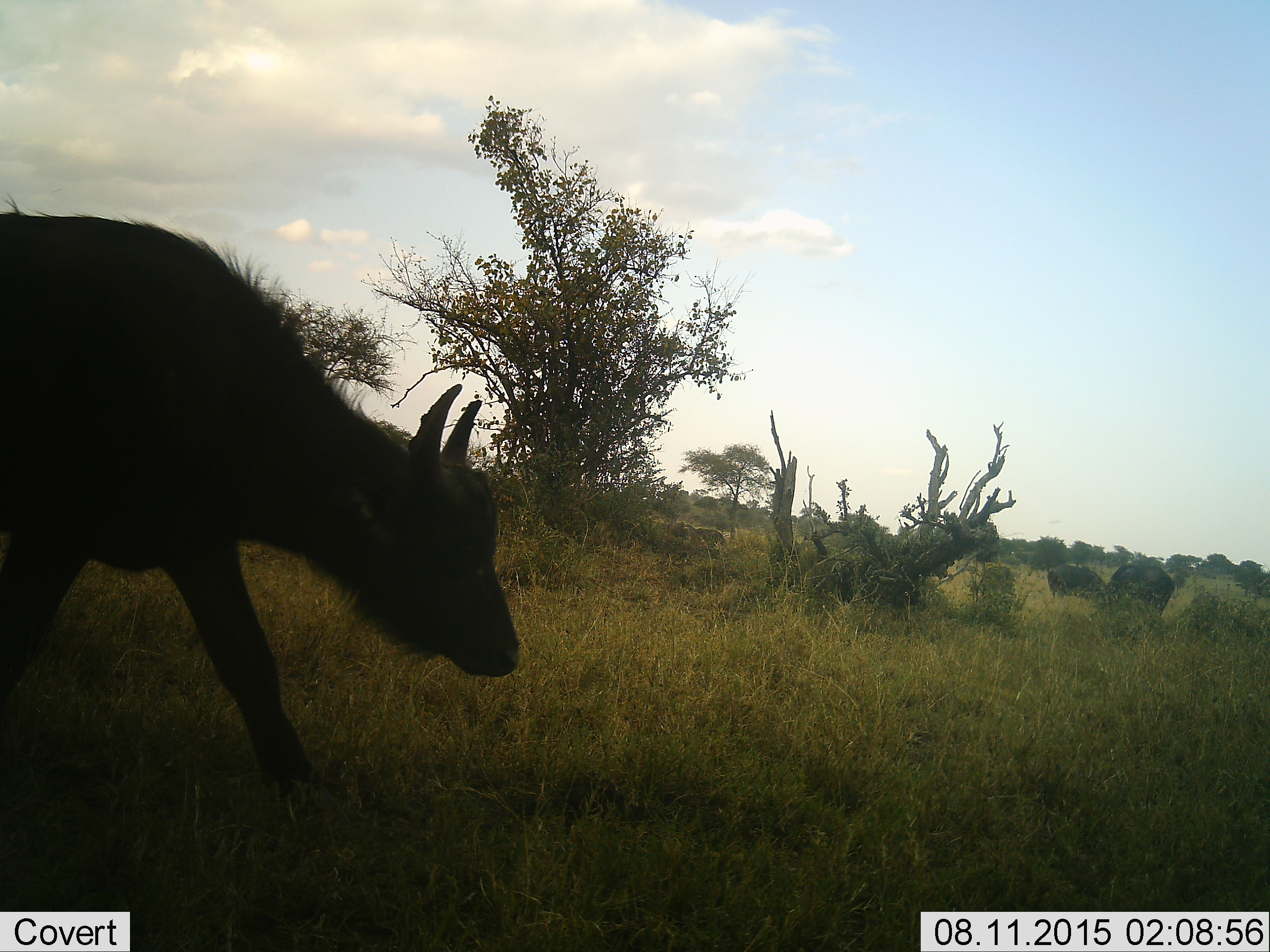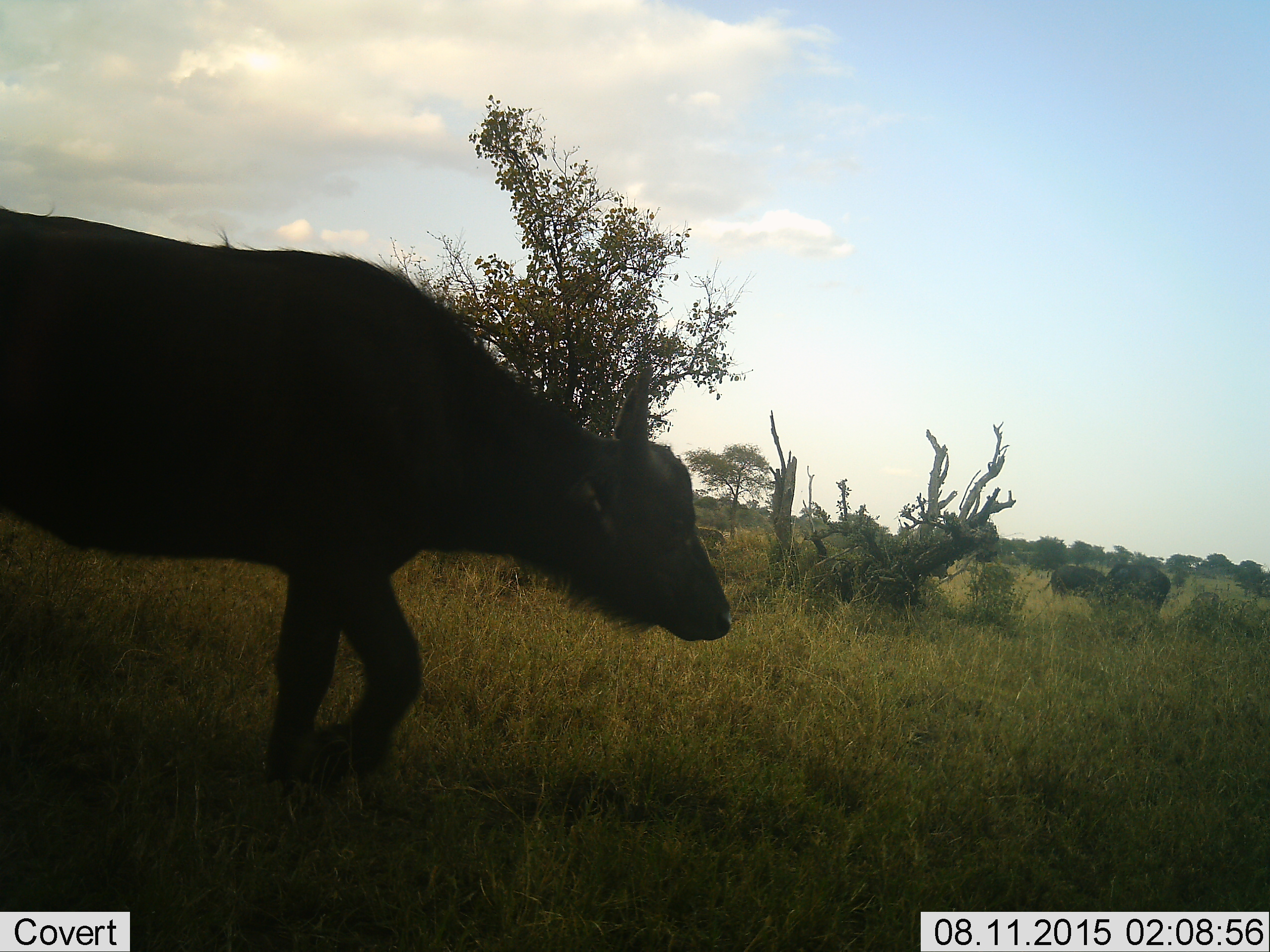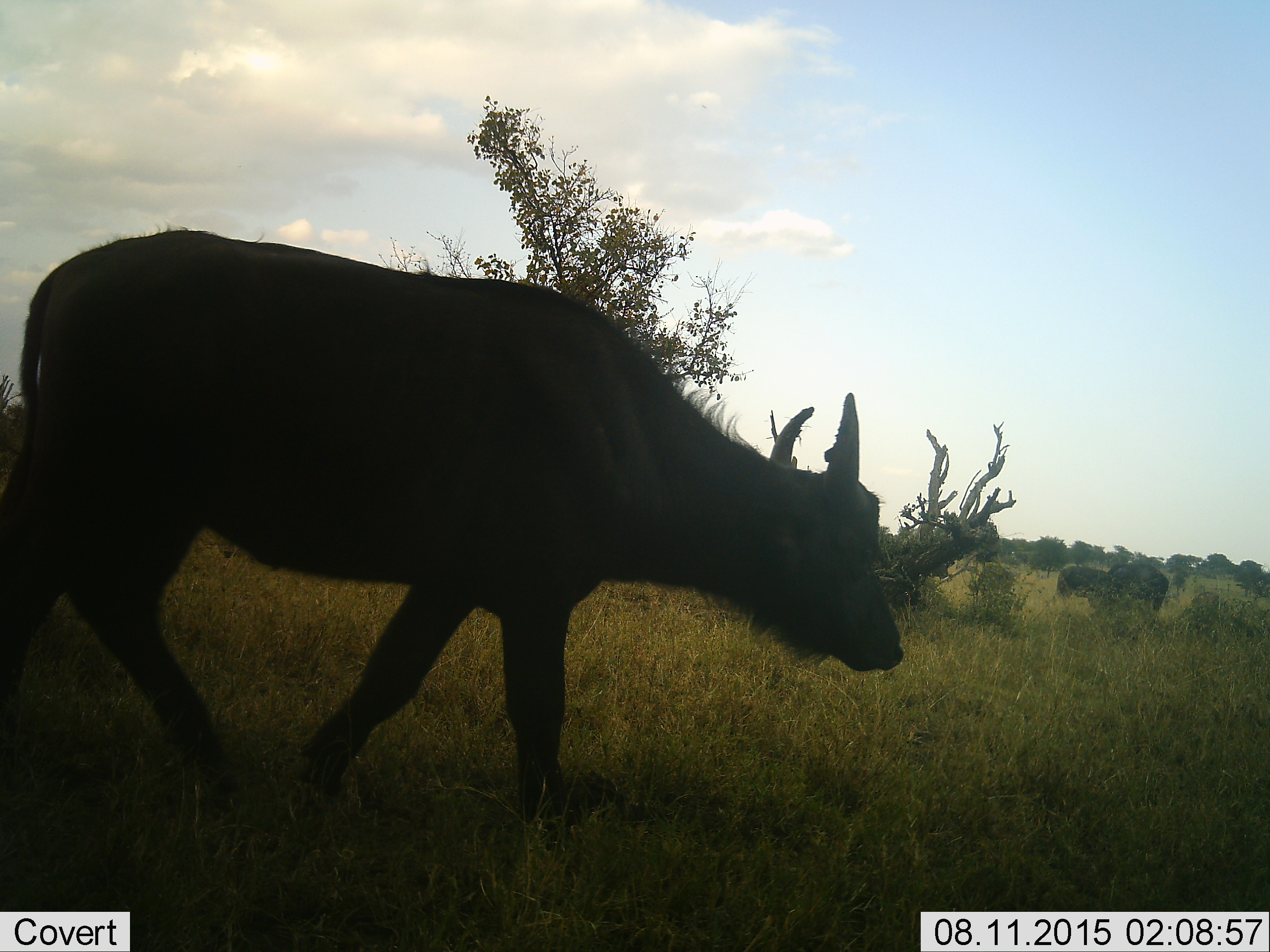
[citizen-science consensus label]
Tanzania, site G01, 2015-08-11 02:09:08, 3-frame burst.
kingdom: Animalia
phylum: Chordata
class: Mammalia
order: Artiodactyla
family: Bovidae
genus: Syncerus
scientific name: Syncerus caffer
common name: cape buffalo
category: buffalo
Buffalo (cape buffalo) (Syncerus caffer), count 3. Behavior (volunteer vote fractions): standing 22%, resting 0%, moving 100%, interacting 0%. Young present (vote fraction): 11%. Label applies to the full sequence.